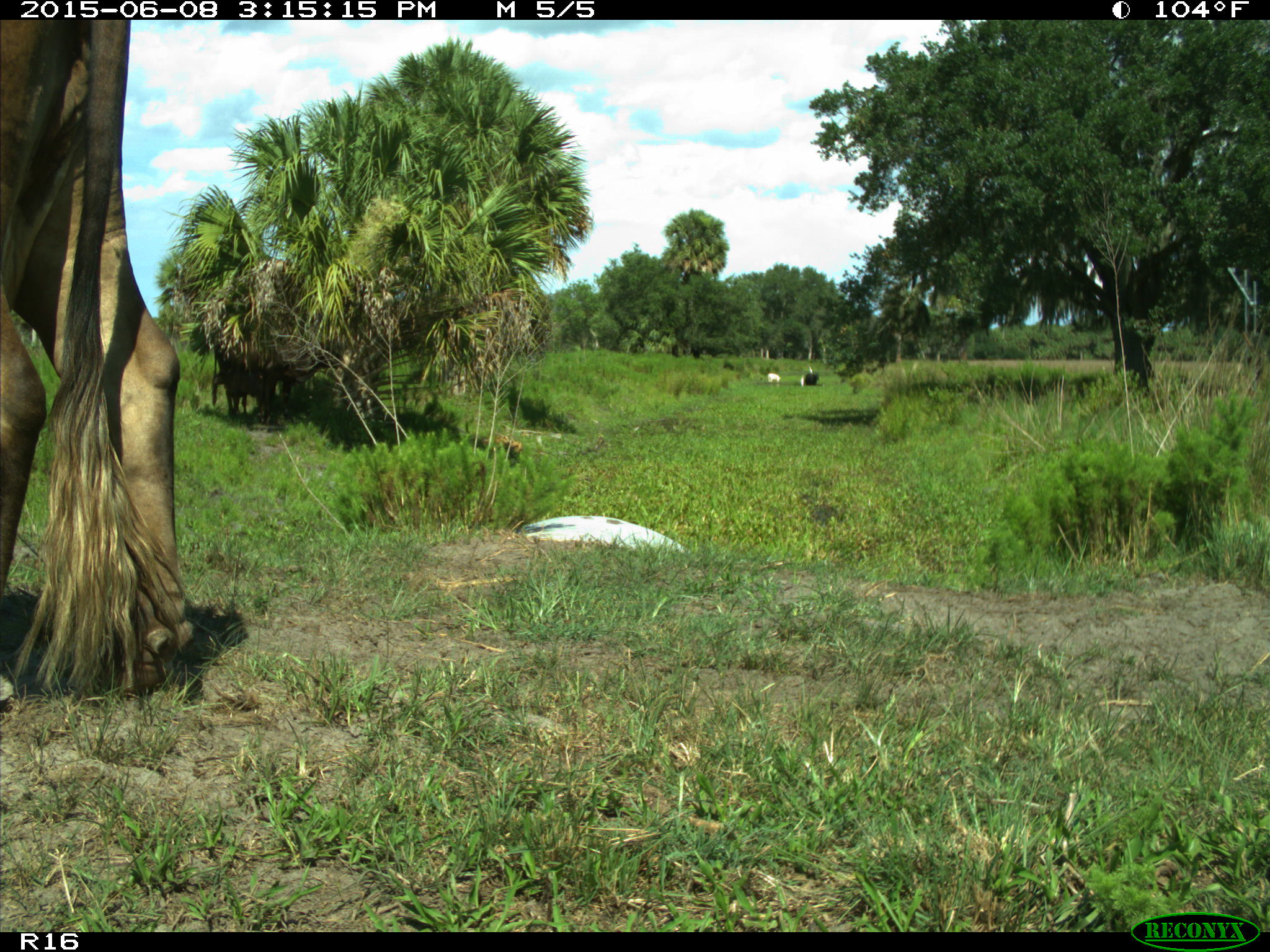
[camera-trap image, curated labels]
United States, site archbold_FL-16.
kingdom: Animalia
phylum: Chordata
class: Mammalia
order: Artiodactyla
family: Bovidae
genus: Bos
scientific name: Bos taurus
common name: domestic cow